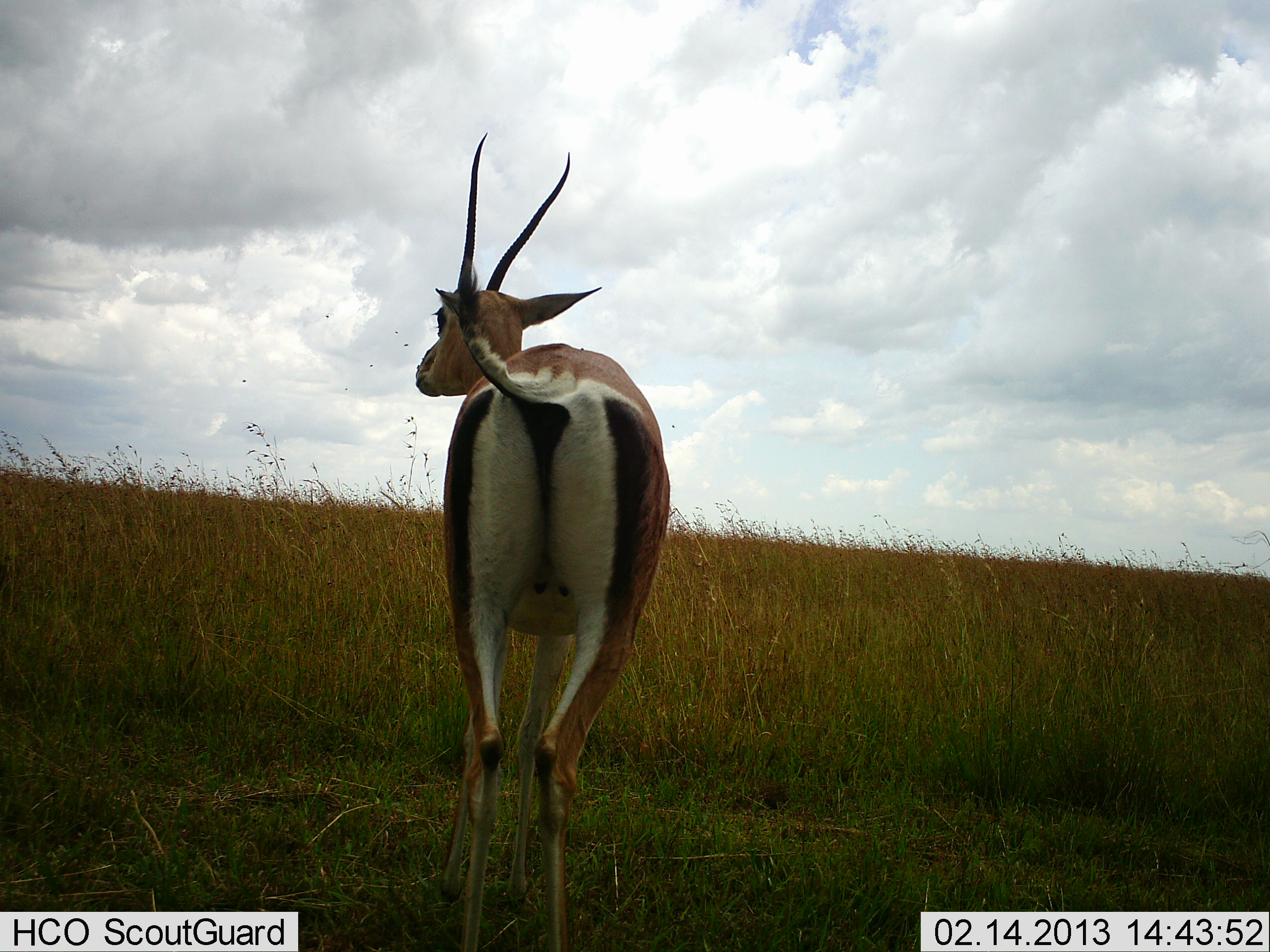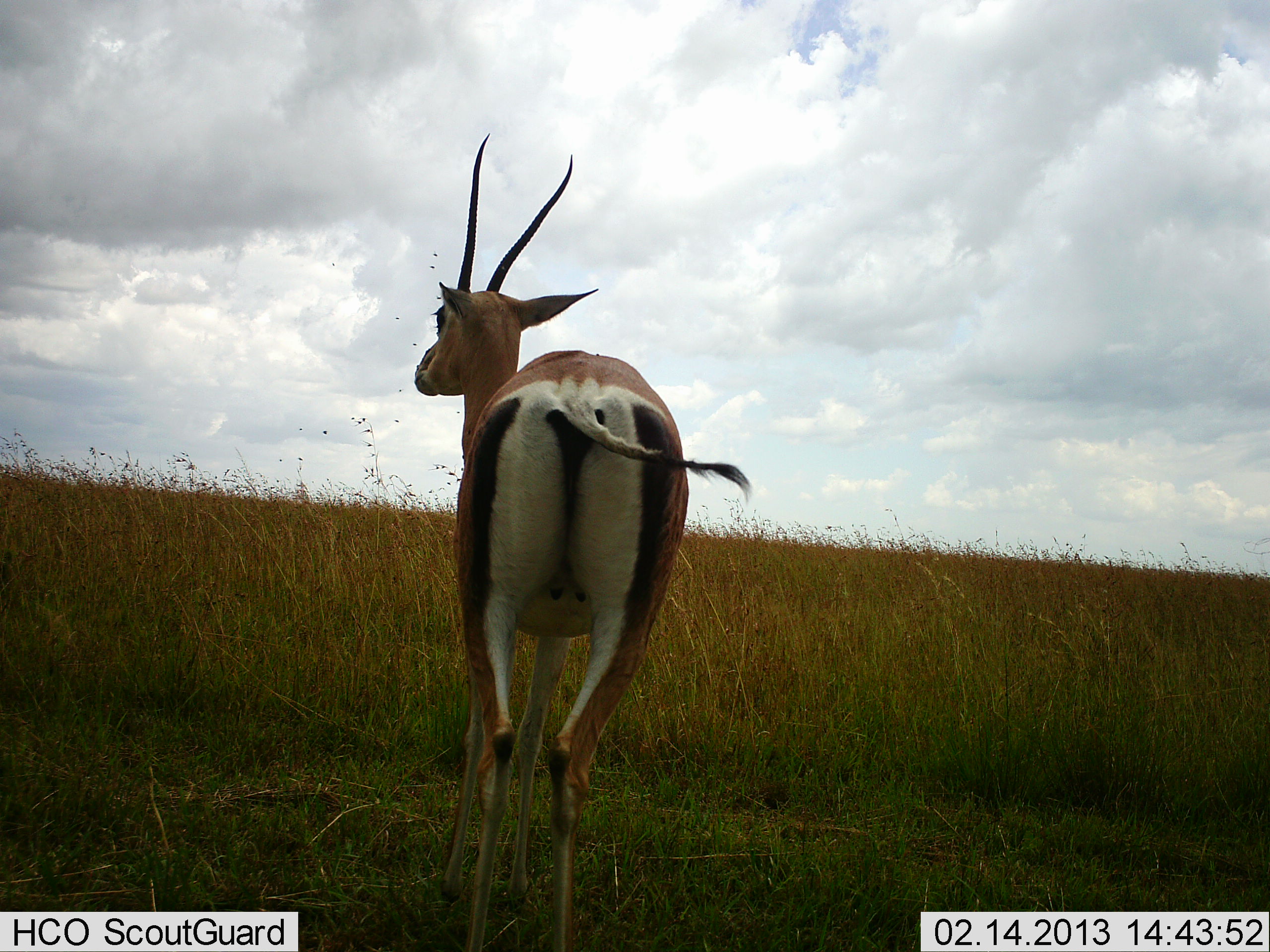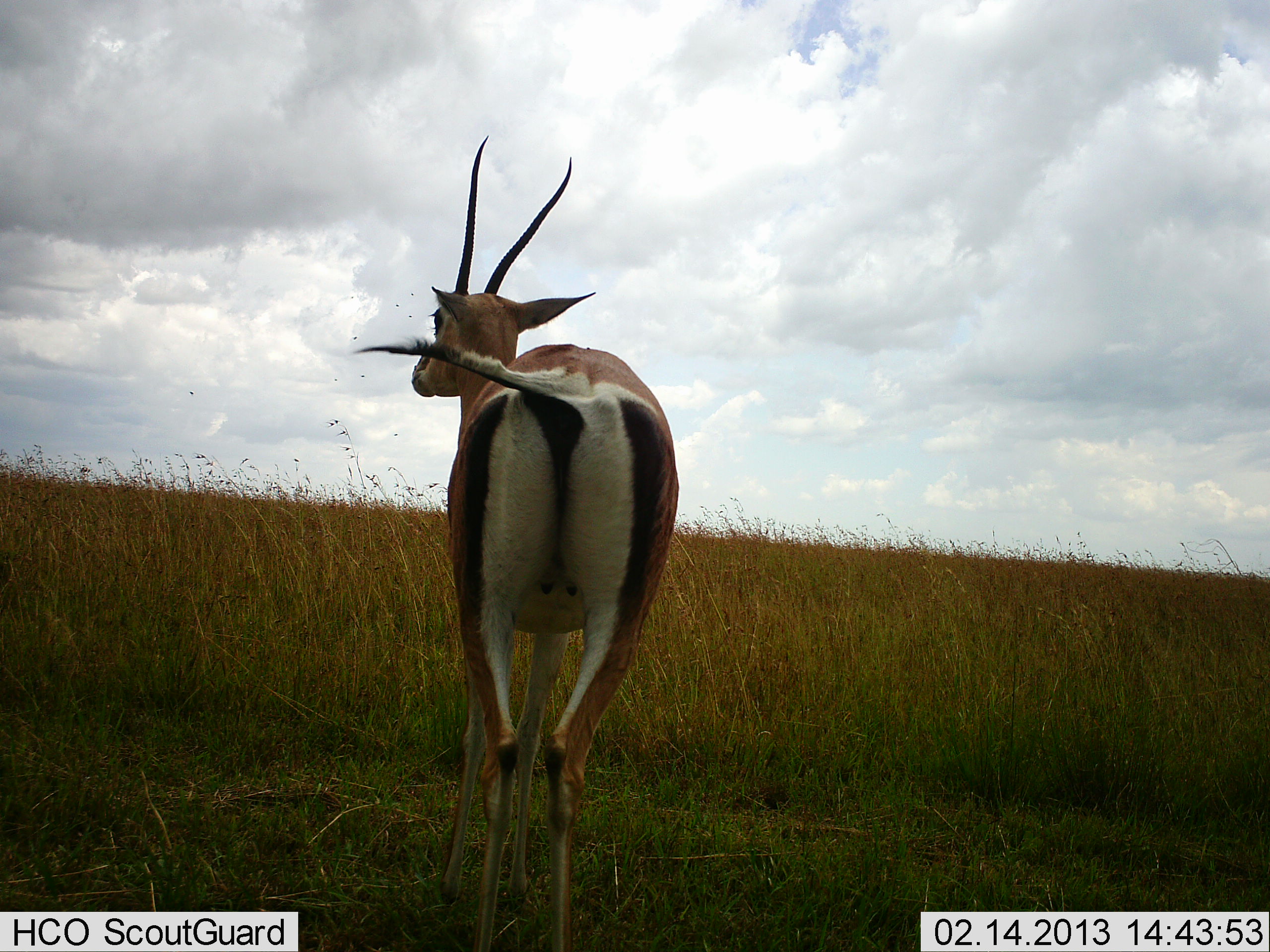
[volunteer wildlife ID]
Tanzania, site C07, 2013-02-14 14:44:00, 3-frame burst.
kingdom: Animalia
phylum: Chordata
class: Mammalia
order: Artiodactyla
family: Bovidae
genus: Nanger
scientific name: Nanger granti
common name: grant's gazelle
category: gazellegrants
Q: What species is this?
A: Gazellegrants (grant's gazelle) (Nanger granti).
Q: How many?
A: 1.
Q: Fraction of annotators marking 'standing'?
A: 95%.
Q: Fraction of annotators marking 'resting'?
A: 0%.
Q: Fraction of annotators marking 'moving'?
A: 5%.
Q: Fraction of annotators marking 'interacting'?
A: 0%.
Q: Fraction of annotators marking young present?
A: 0%.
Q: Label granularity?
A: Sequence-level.